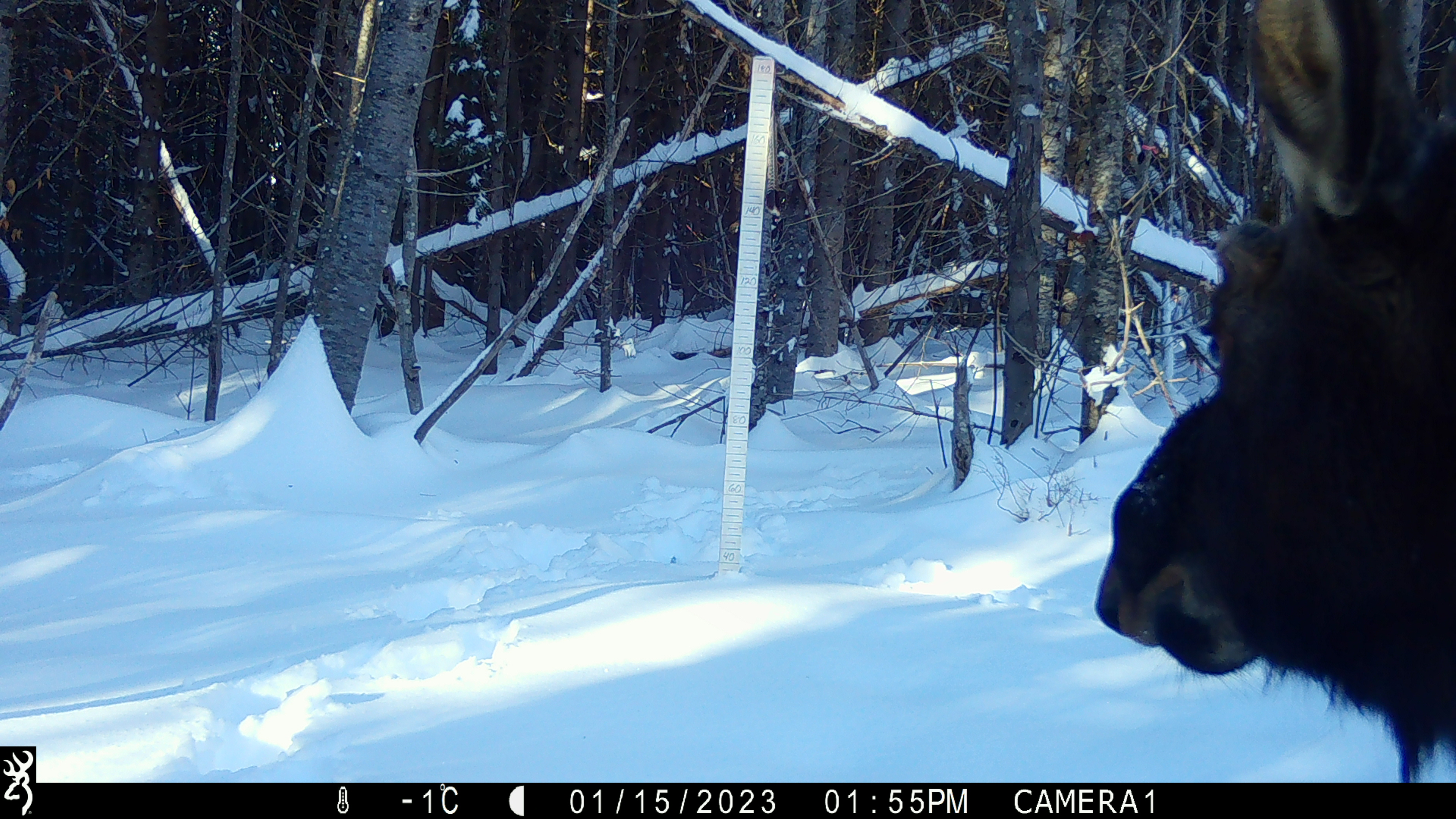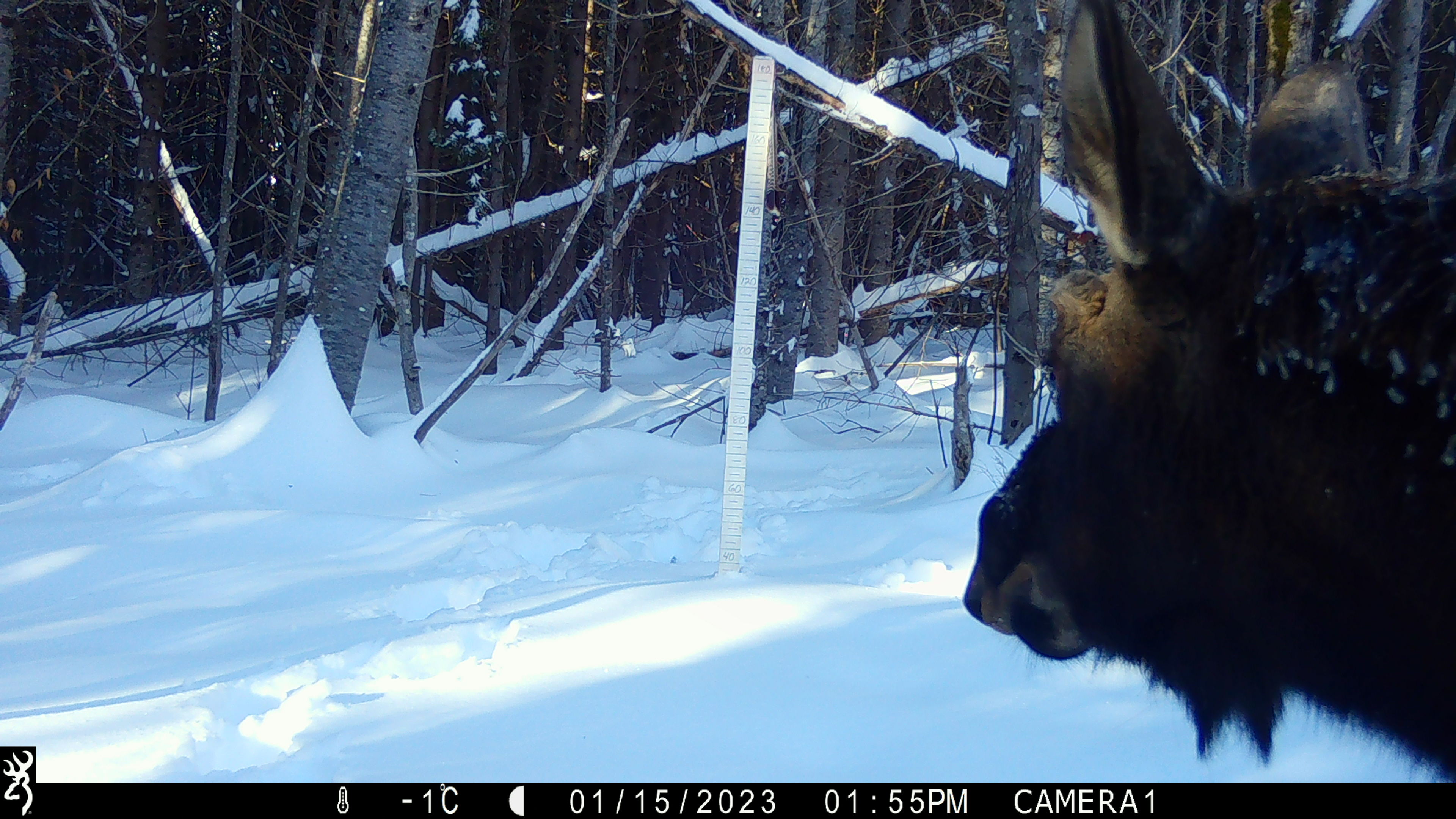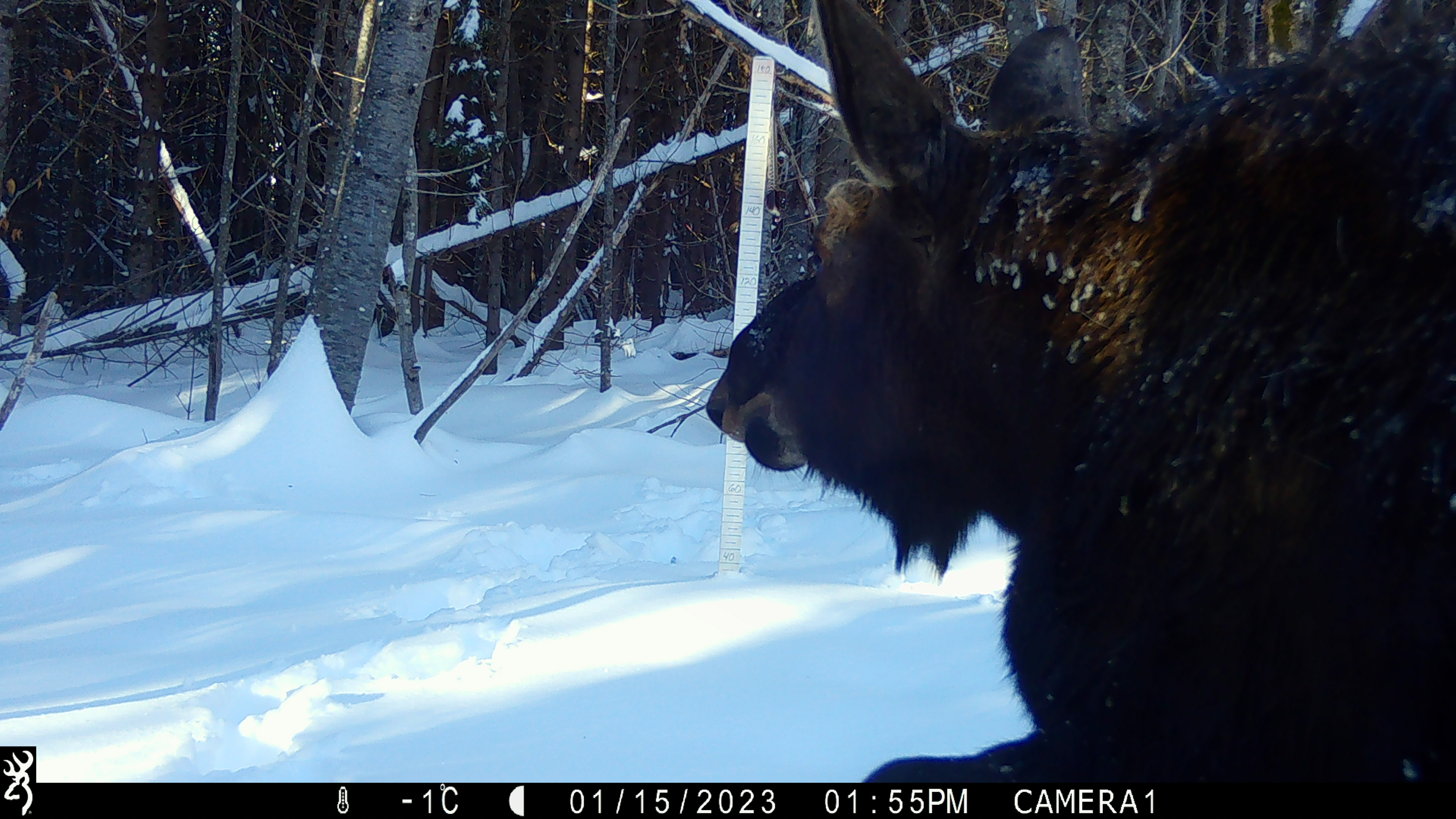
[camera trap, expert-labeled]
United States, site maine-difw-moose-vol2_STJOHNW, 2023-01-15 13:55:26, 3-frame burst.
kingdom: Animalia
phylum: Chordata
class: Mammalia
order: Artiodactyla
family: Cervidae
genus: Alces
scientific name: Alces alces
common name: moose